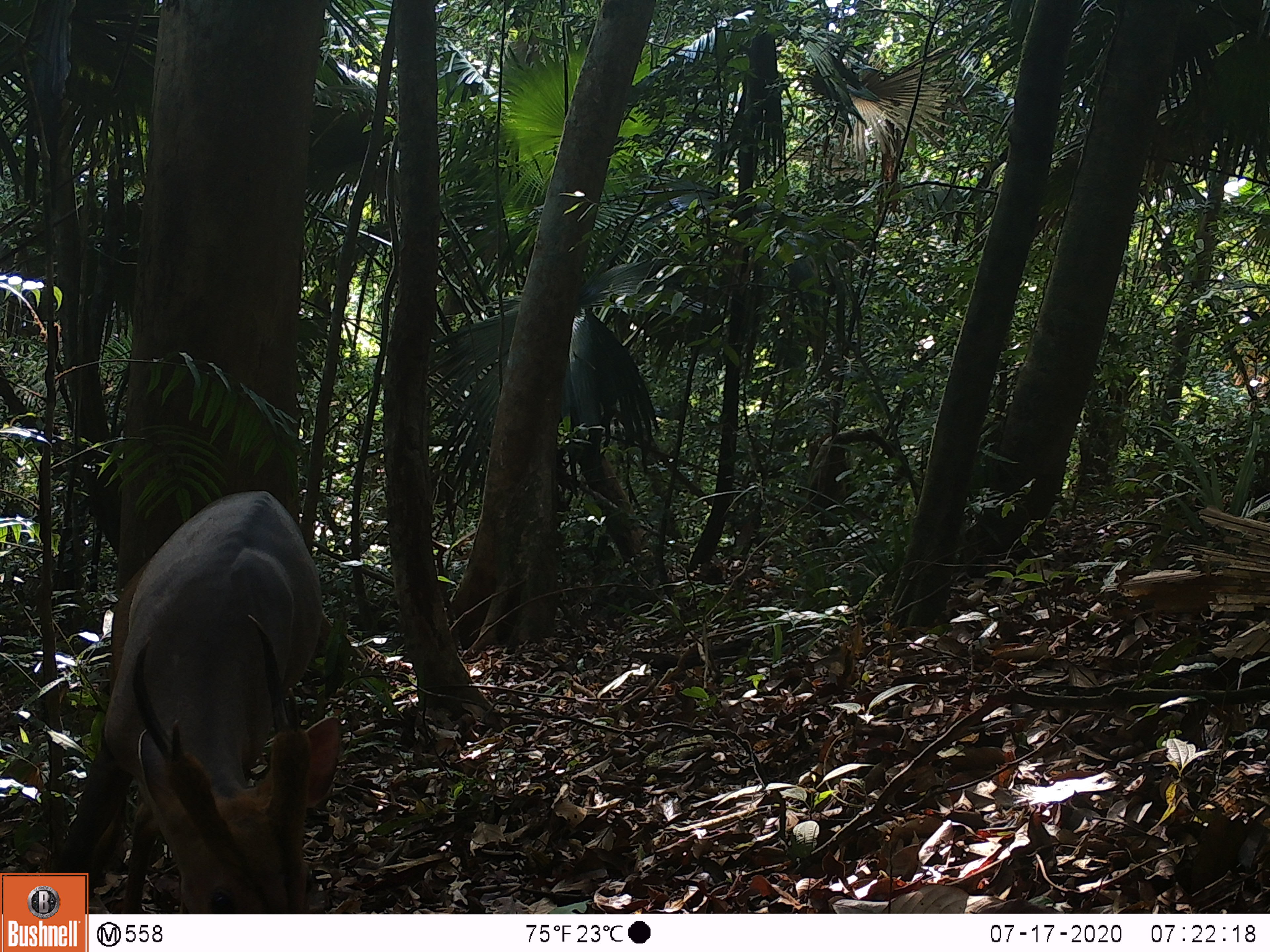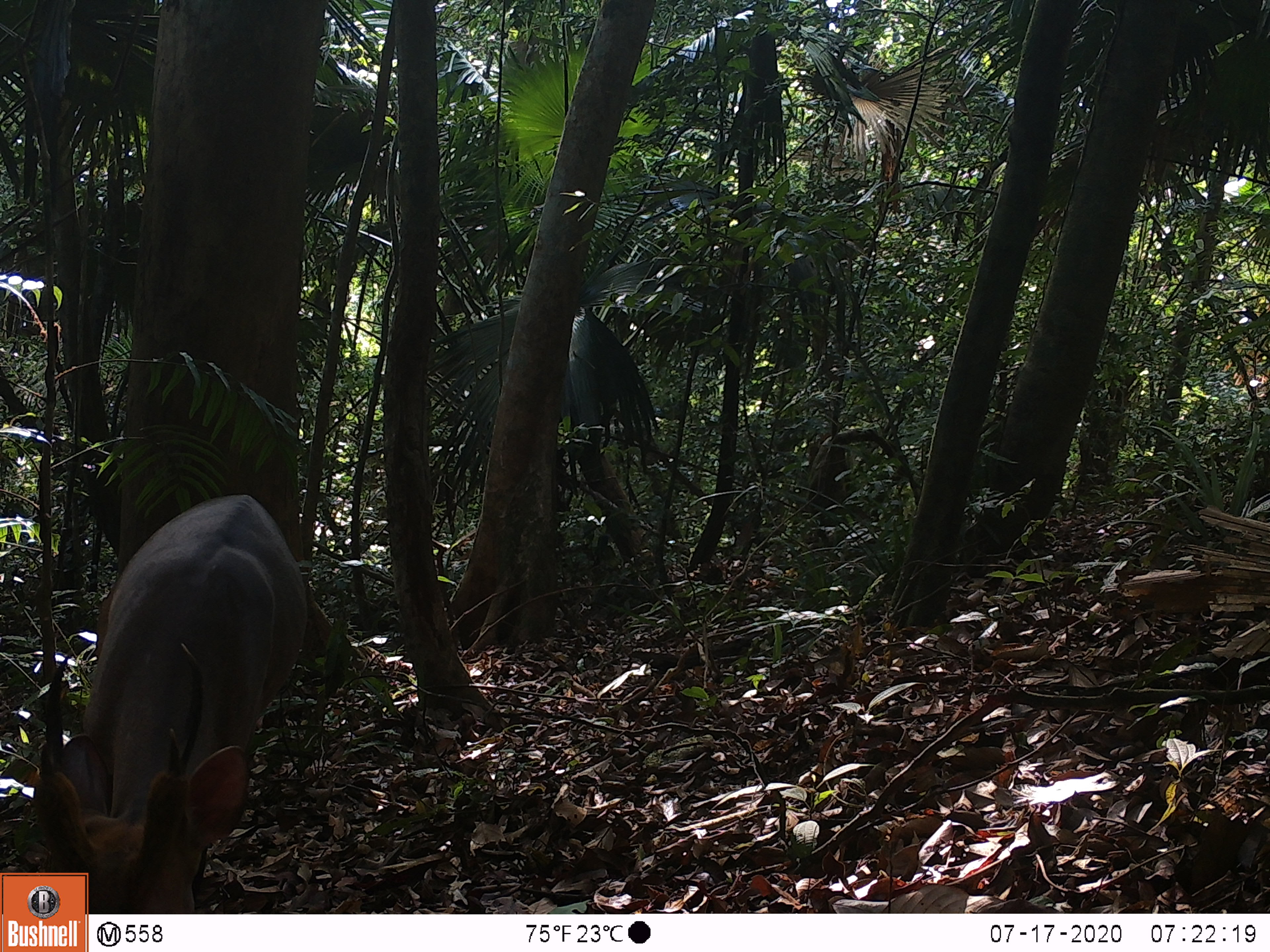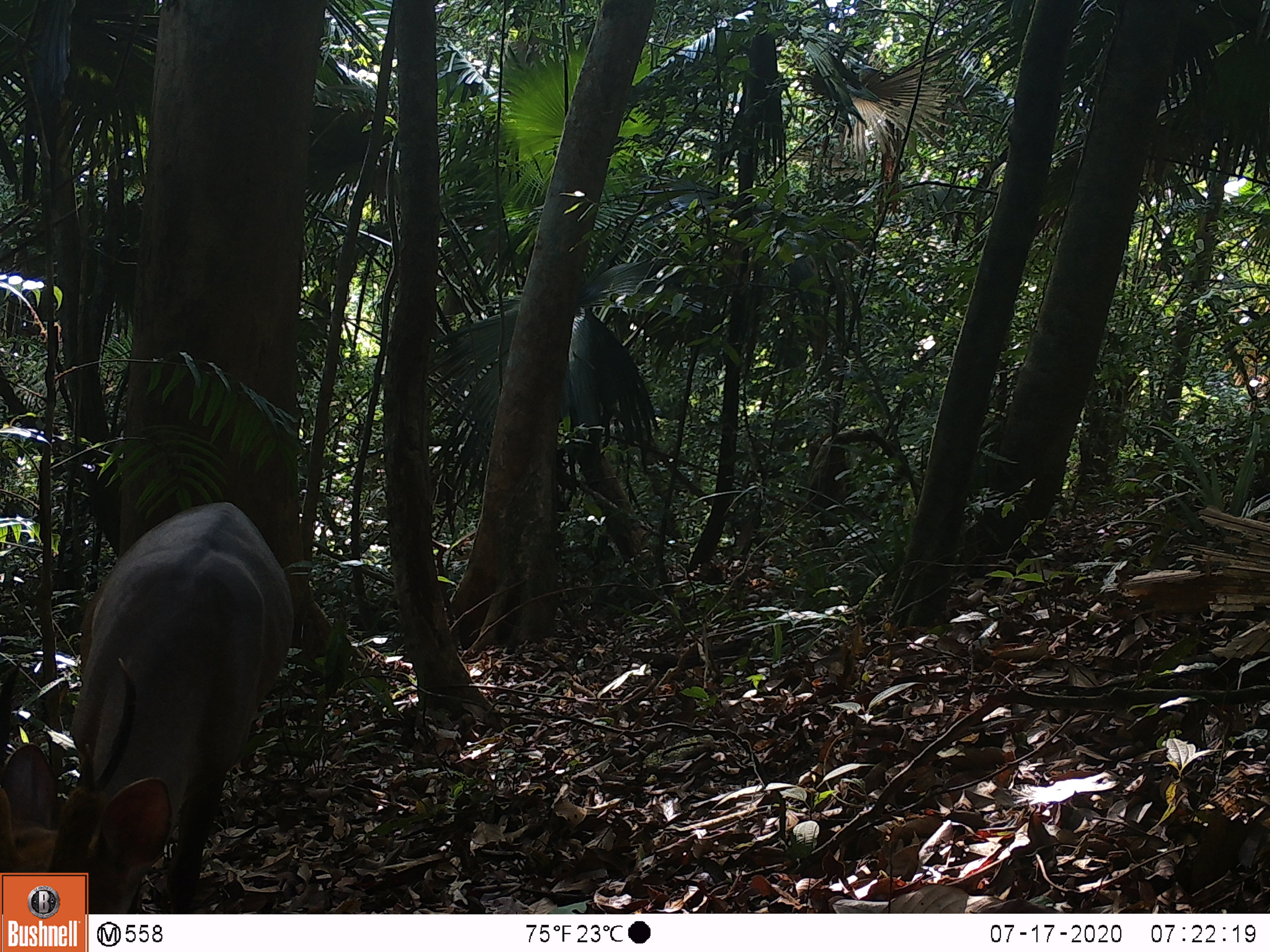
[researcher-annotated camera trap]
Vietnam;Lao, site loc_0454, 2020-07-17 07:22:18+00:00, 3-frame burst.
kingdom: Animalia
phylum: Chordata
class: Mammalia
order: Artiodactyla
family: Cervidae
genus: Muntiacus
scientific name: Muntiacus vuquangensis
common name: large-antlered muntjac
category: large antlered muntjac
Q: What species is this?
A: Large antlered muntjac (large-antlered muntjac) (Muntiacus vuquangensis).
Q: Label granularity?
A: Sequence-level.